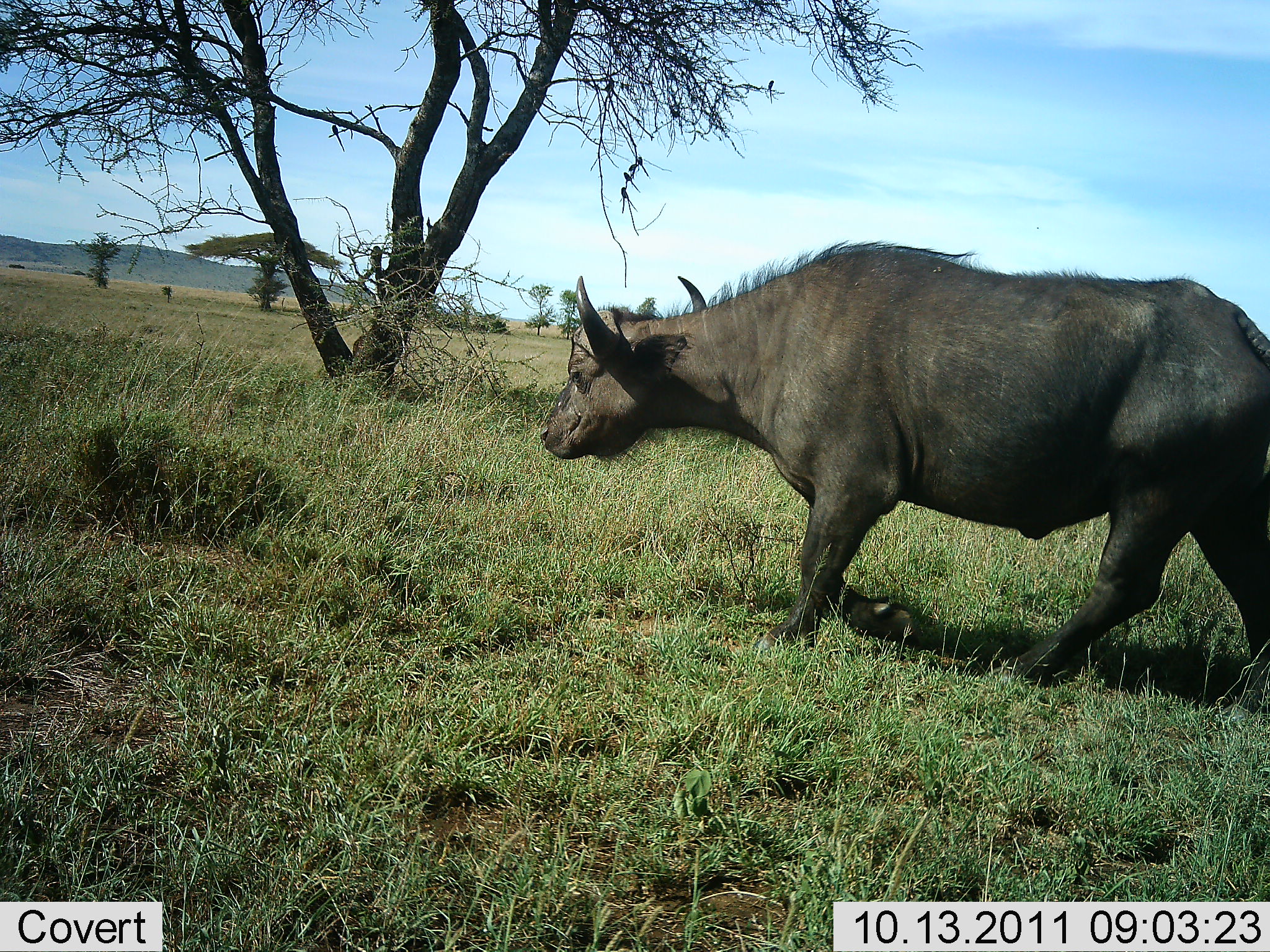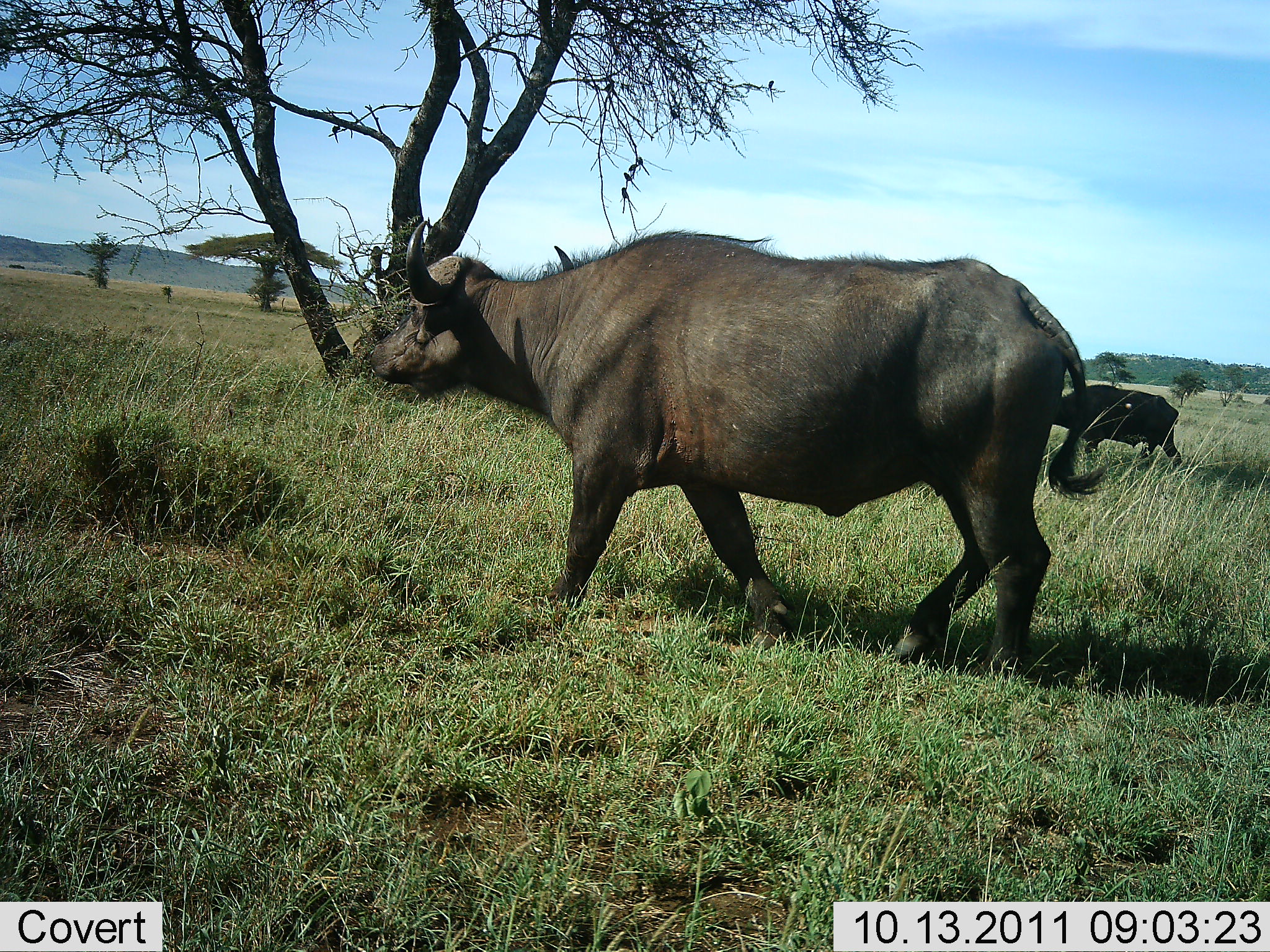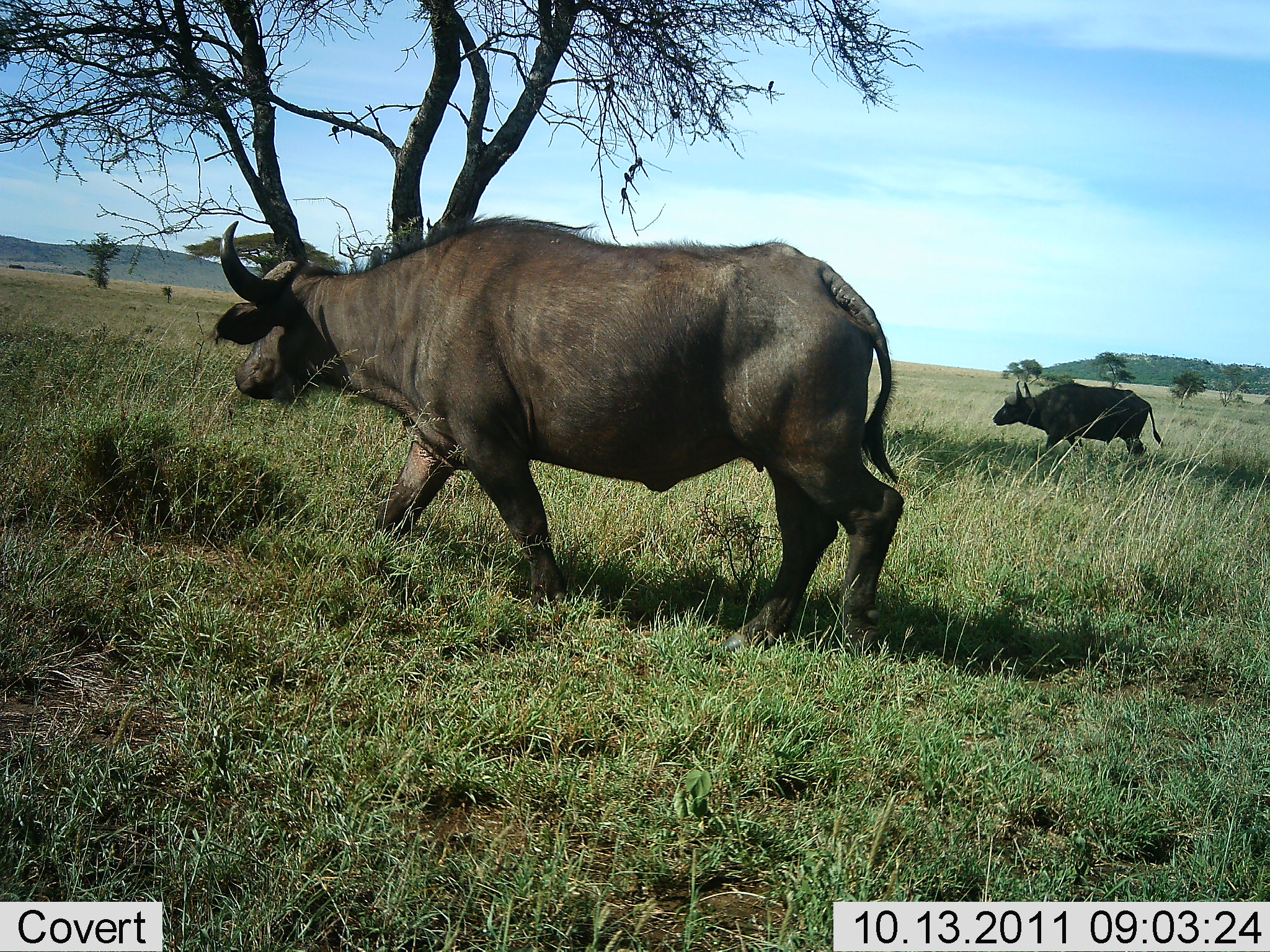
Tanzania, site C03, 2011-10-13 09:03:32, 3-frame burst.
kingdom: Animalia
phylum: Chordata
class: Mammalia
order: Artiodactyla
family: Bovidae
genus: Syncerus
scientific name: Syncerus caffer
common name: cape buffalo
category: buffalo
Buffalo (cape buffalo) (Syncerus caffer), count 2. Behavior (volunteer vote fractions): standing 0%, resting 0%, moving 100%, interacting 0%. Young present (vote fraction): 0%. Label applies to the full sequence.